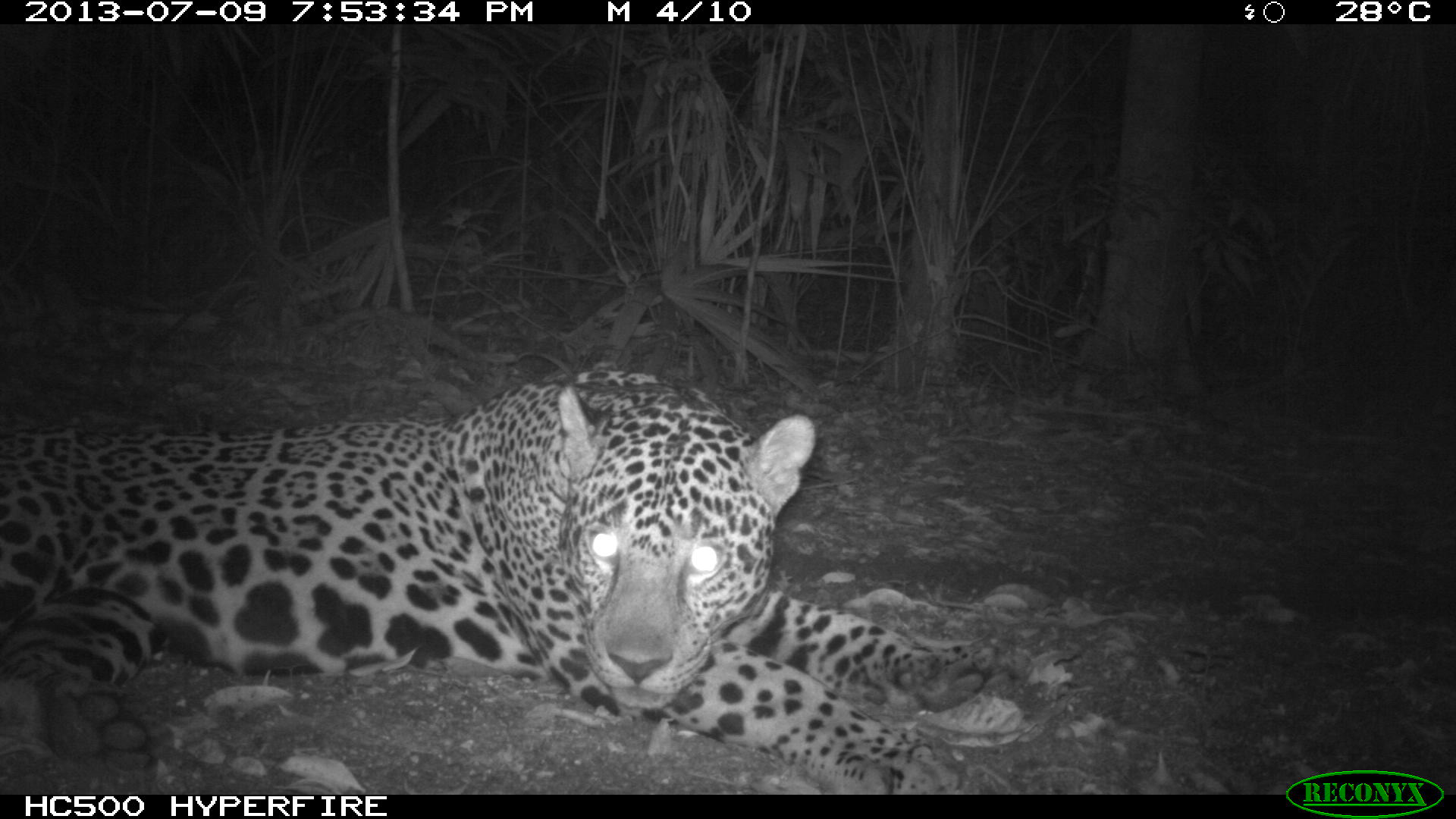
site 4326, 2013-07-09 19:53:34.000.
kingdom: Animalia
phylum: Chordata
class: Mammalia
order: Carnivora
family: Felidae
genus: Panthera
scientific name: Panthera onca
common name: jaguar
Panthera onca (jaguar), count 1, sex male.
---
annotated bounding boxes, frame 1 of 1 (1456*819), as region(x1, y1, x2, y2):
panthera onca: region(0, 363, 1000, 794)